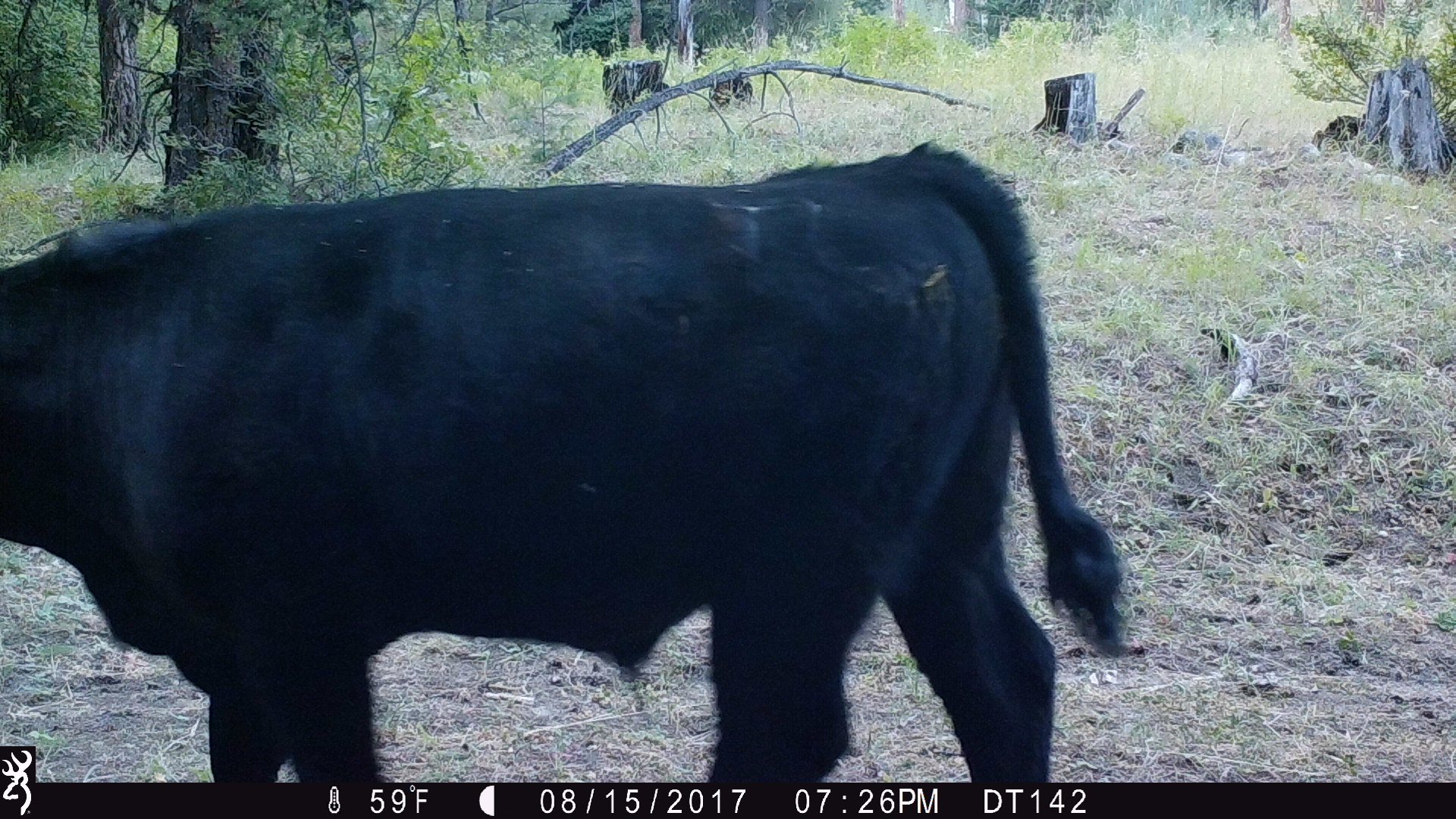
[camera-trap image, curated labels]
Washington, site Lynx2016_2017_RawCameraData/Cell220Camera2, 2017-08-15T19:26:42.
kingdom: Animalia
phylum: Chordata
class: Mammalia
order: Artiodactyla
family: Bovidae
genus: Bos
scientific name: Bos taurus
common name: domestic cattle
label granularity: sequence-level